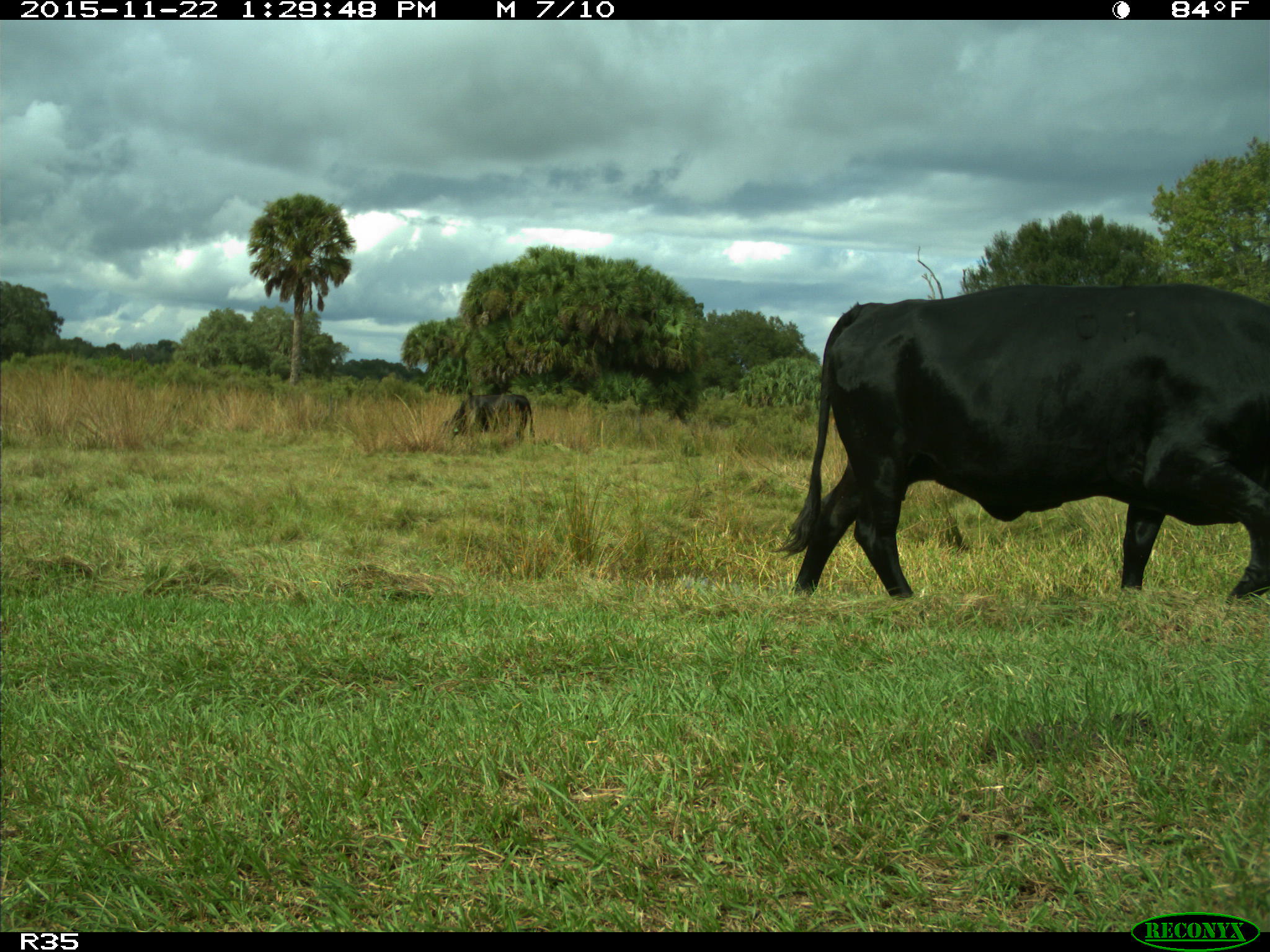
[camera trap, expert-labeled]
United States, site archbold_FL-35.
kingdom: Animalia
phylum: Chordata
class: Mammalia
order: Artiodactyla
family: Bovidae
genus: Bos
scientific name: Bos taurus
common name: domestic cow